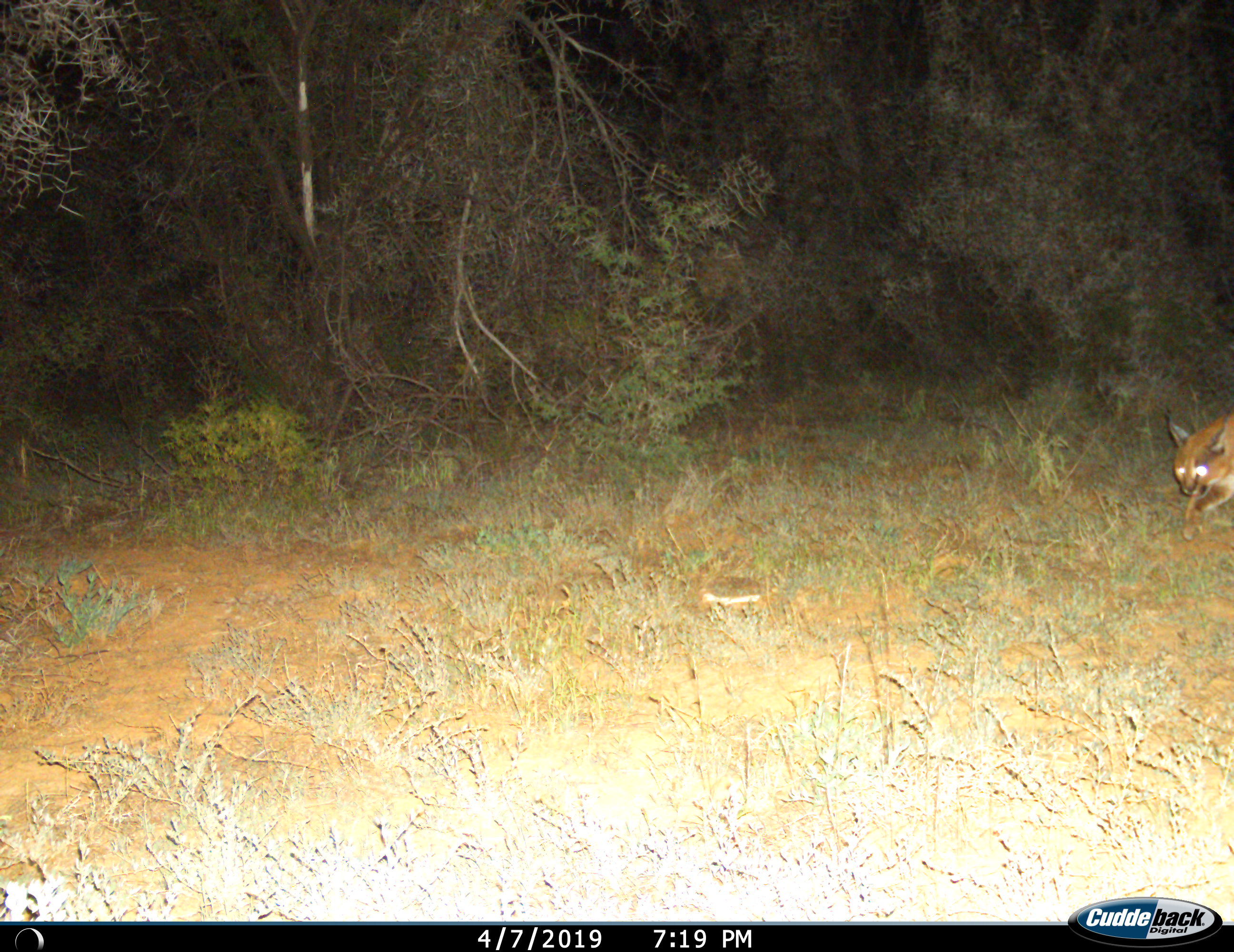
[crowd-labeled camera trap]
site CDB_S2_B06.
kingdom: Animalia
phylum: Chordata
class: Mammalia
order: Carnivora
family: Felidae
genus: Caracal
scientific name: Caracal caracal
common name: caracal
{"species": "caracal (Caracal caracal)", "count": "1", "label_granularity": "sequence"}